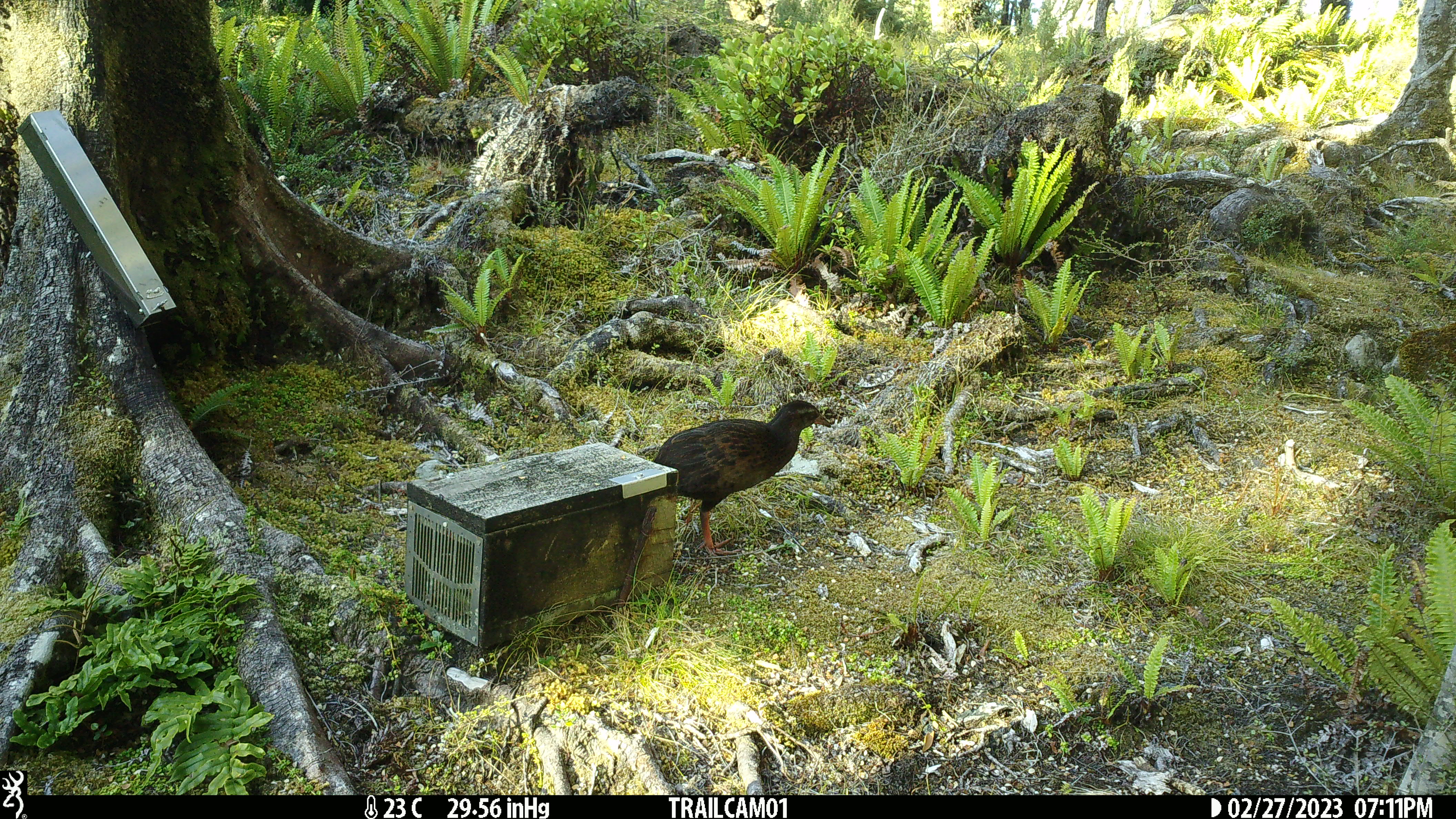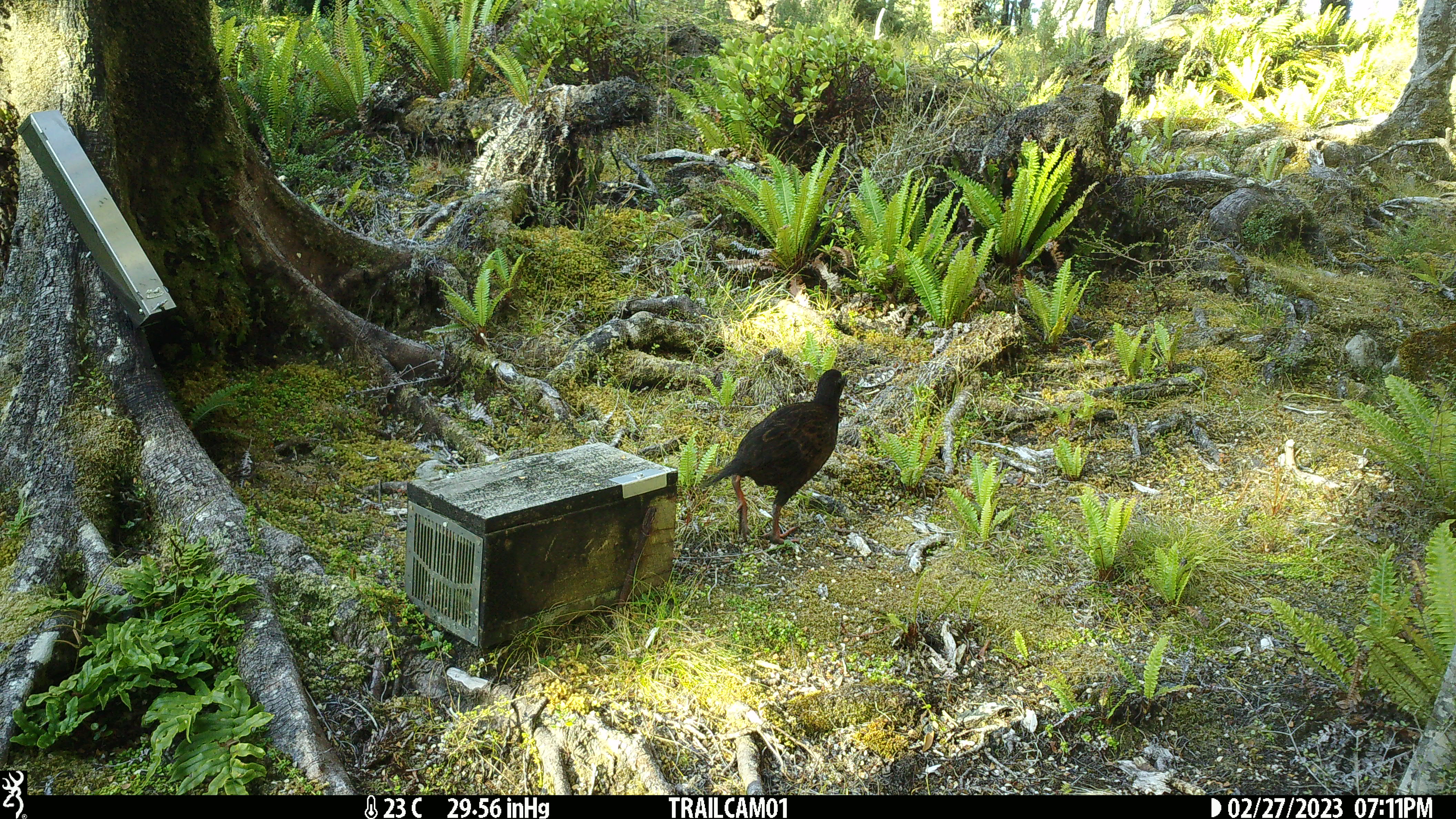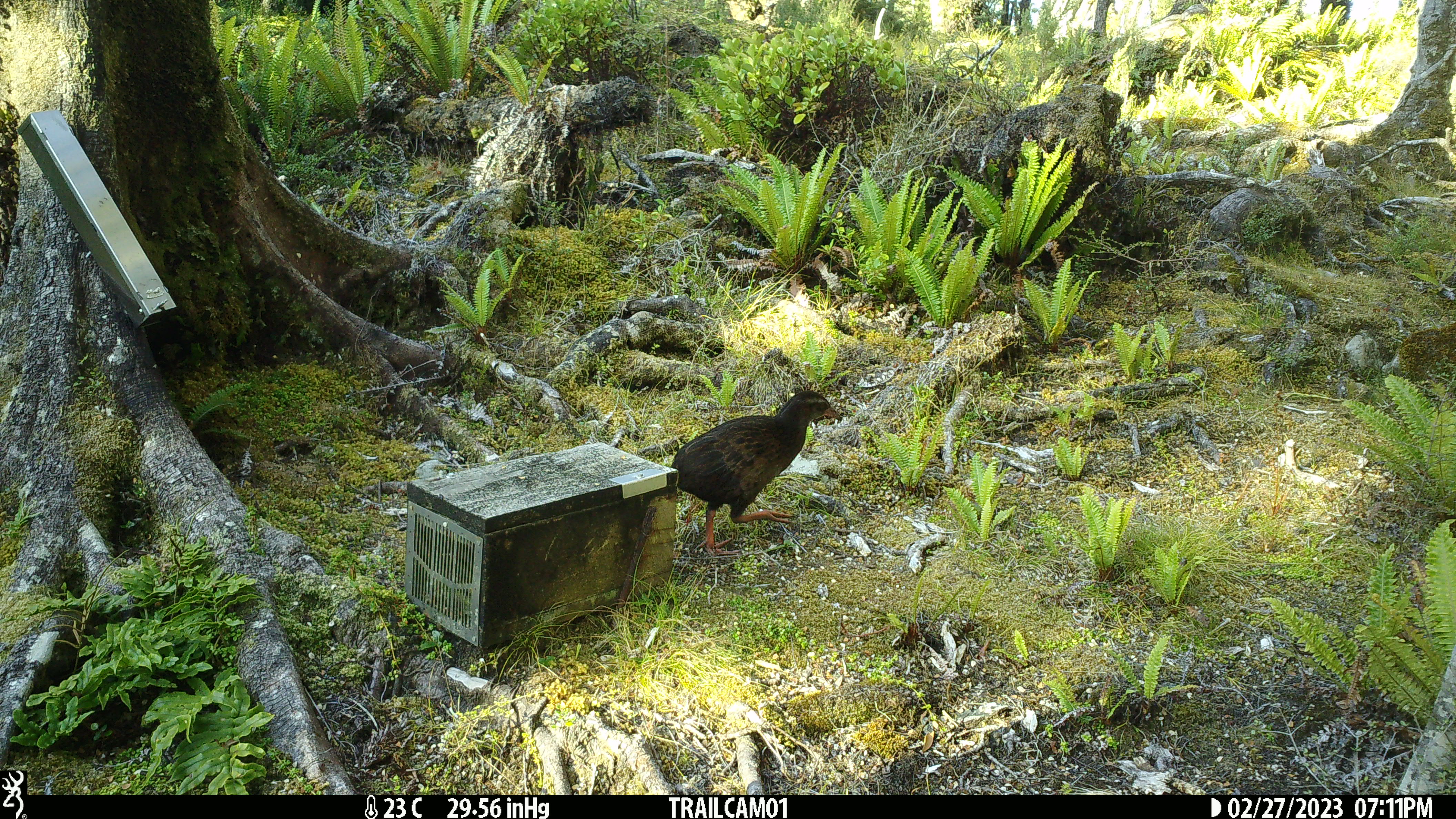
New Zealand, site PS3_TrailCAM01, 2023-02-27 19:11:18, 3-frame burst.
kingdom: Animalia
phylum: Chordata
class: Aves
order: Gruiformes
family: Rallidae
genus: Gallirallus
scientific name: Gallirallus australis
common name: weka